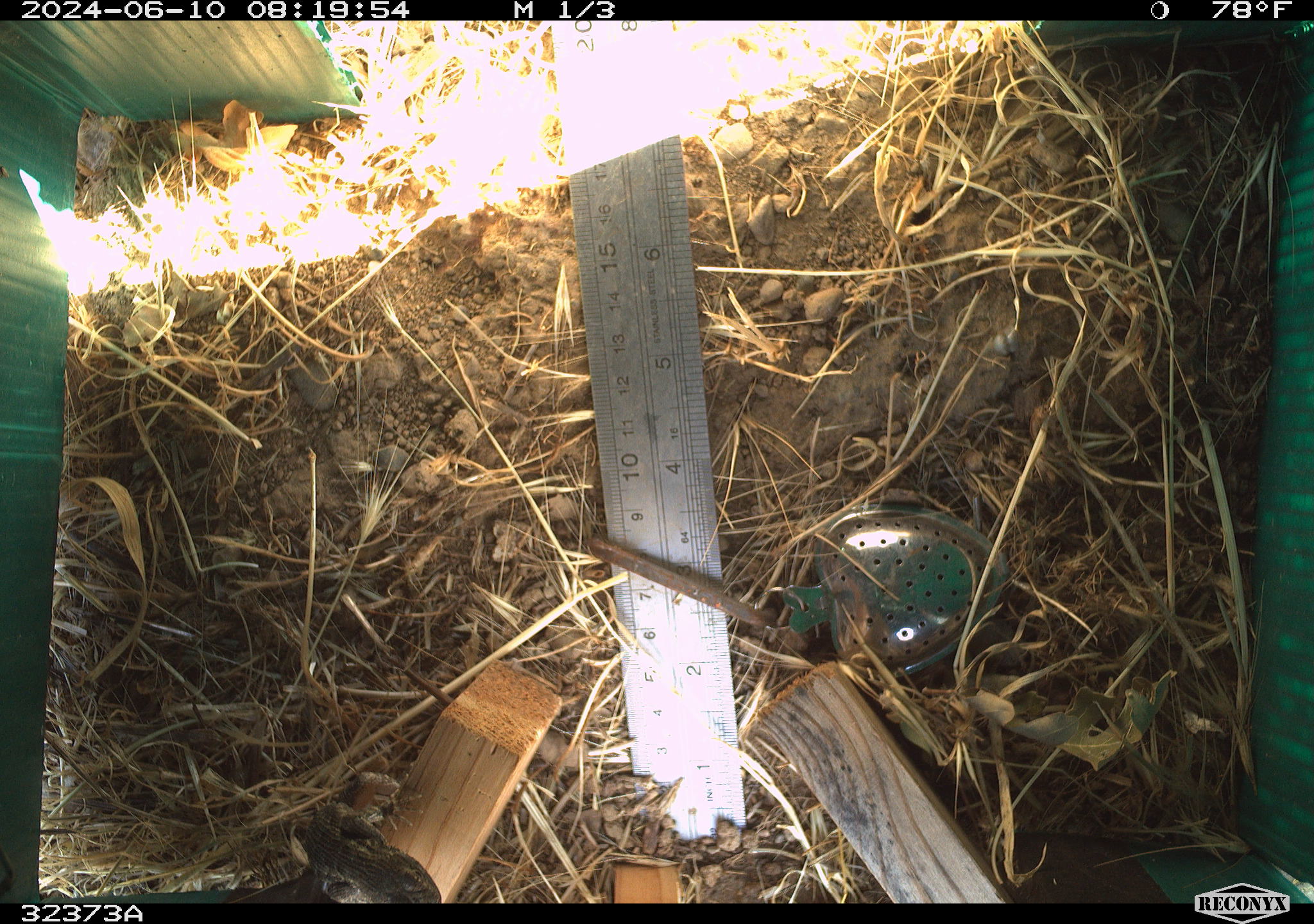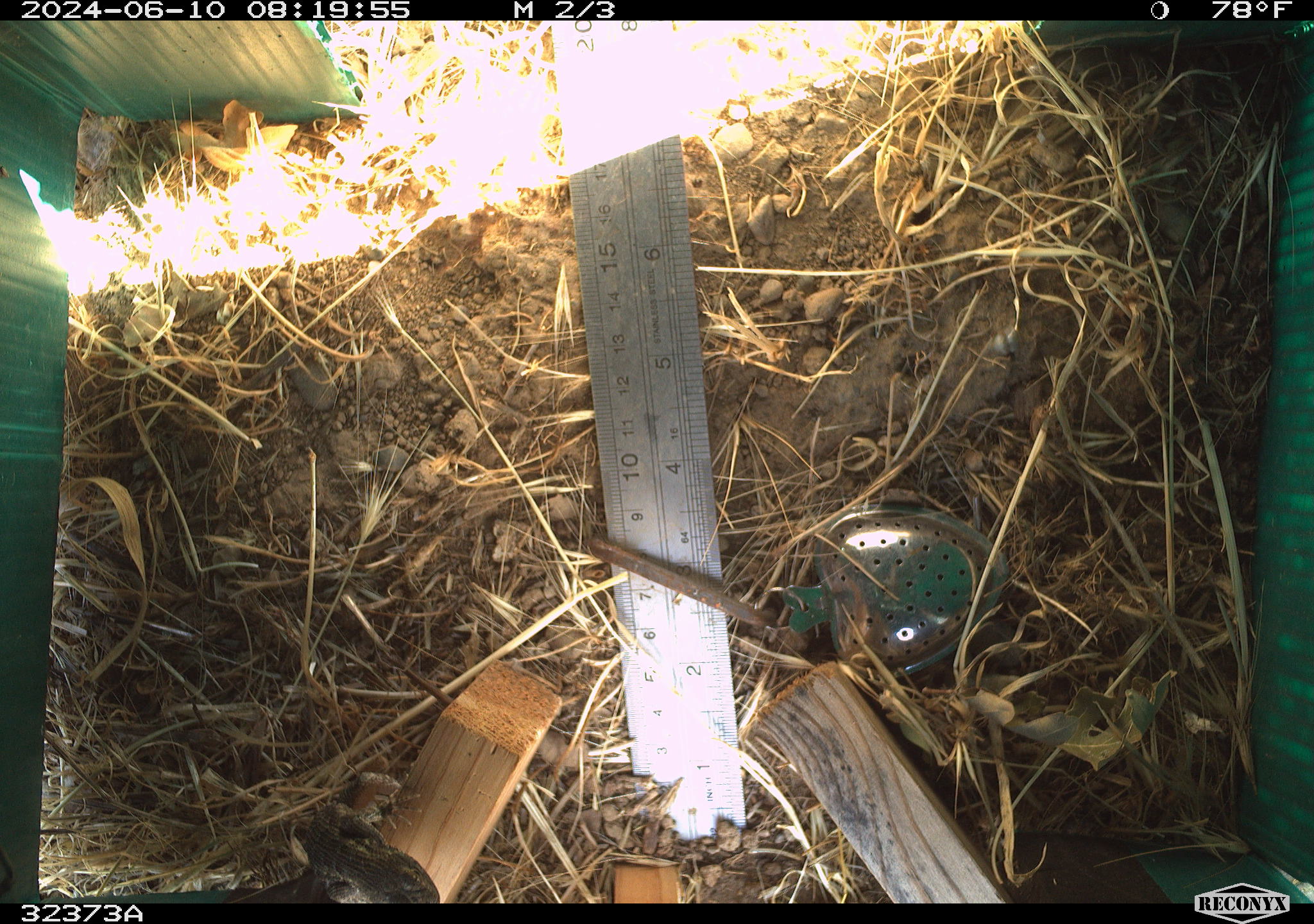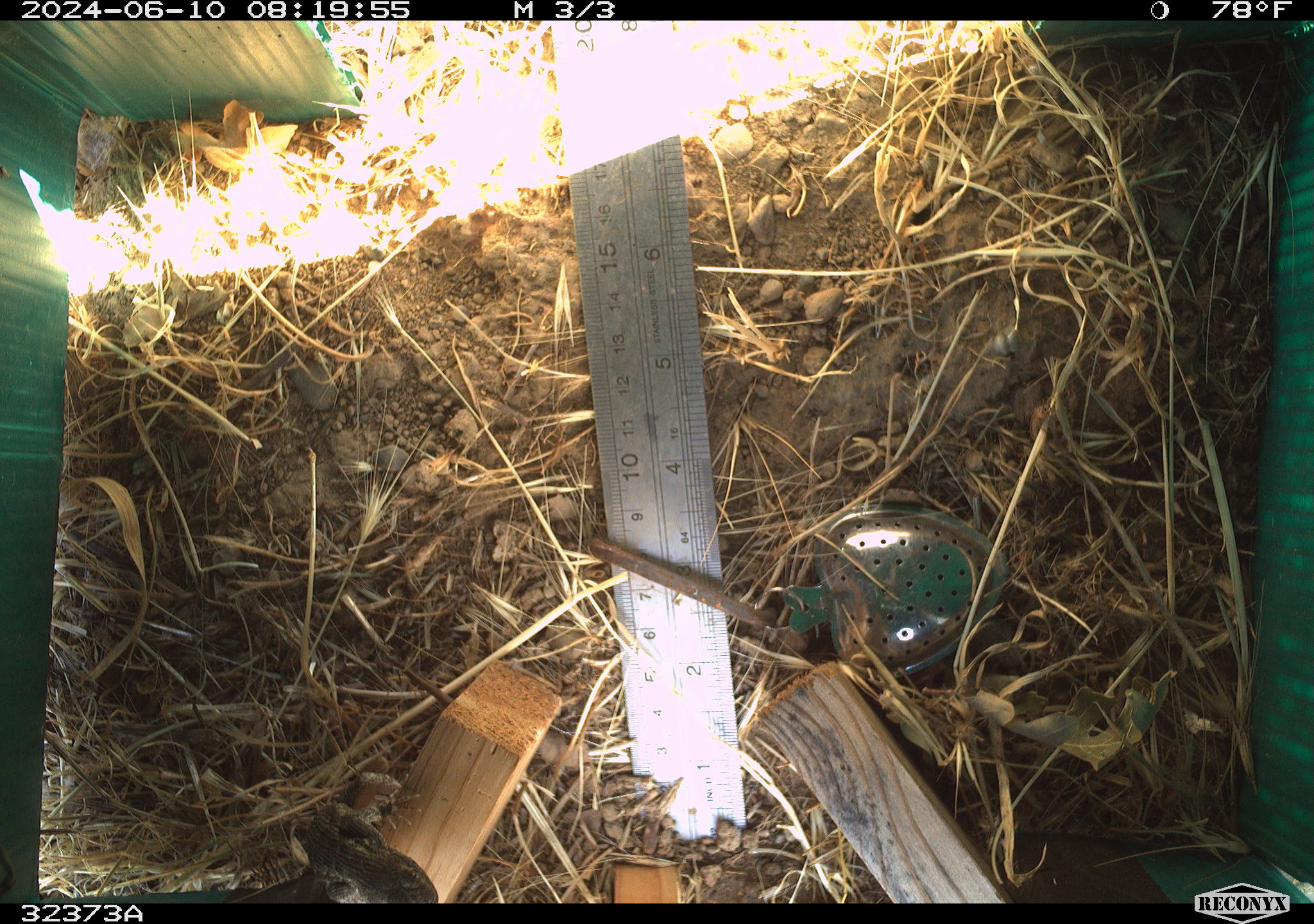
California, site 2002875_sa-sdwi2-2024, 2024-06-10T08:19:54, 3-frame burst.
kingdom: Animalia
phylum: Chordata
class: Reptilia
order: Squamata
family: Phrynosomatidae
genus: Sceloporus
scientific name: Sceloporus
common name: spiny lizards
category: sceloporus species